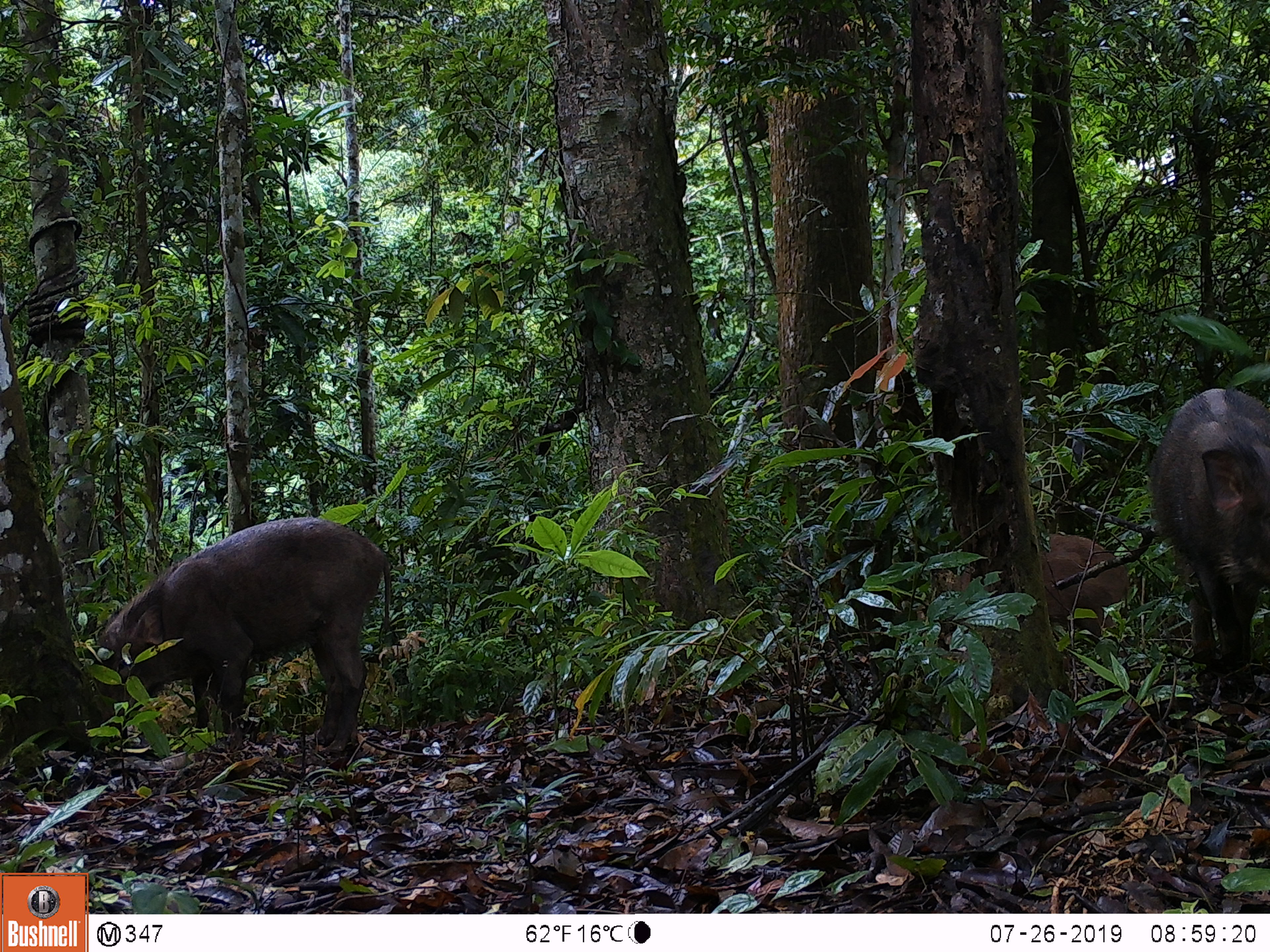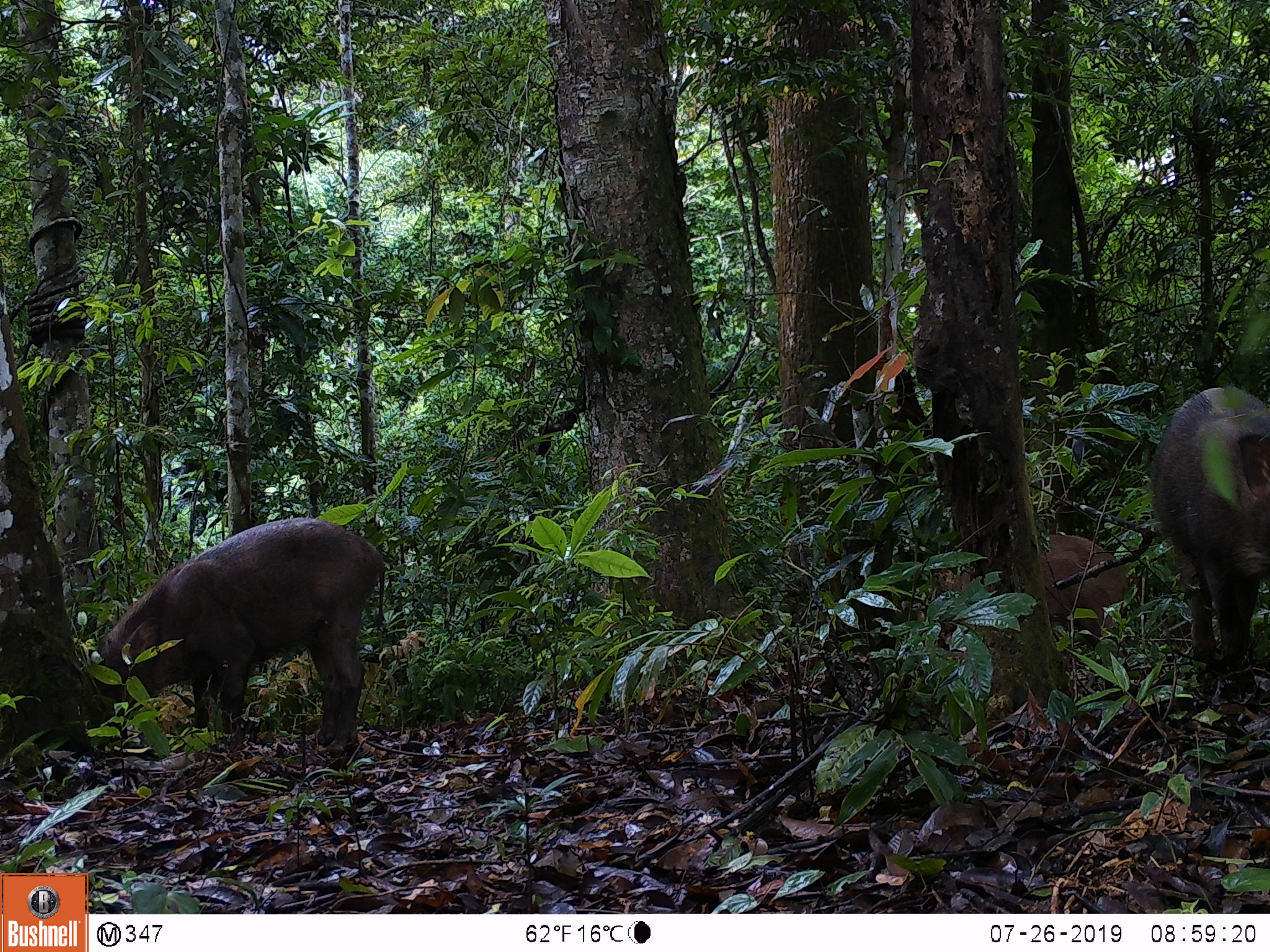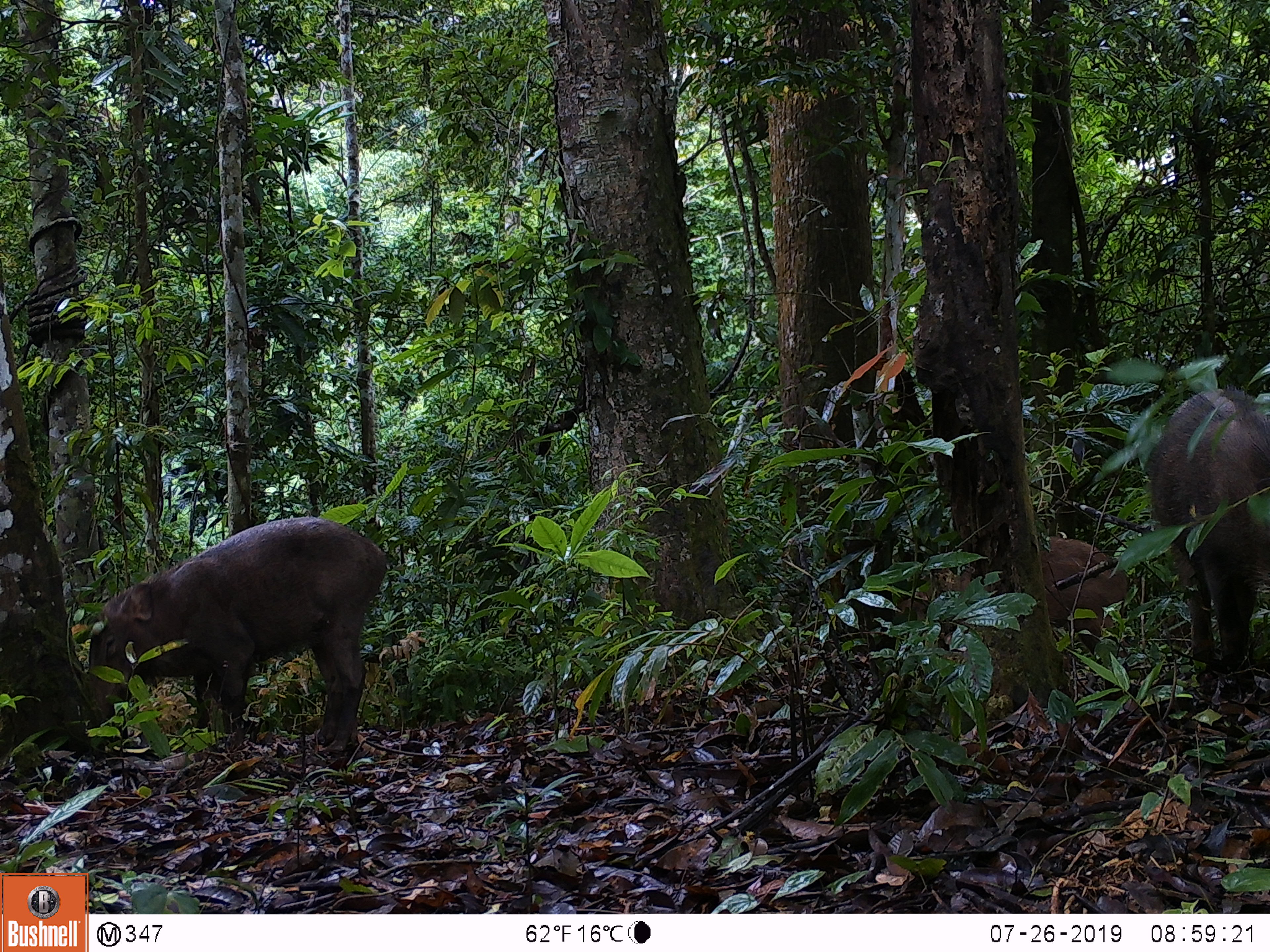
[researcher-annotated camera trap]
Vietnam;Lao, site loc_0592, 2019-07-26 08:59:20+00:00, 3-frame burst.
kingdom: Animalia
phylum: Chordata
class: Mammalia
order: Artiodactyla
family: Suidae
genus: Sus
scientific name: Sus scrofa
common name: eurasian wild pig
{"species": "eurasian wild pig (Sus scrofa)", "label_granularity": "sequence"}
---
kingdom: Animalia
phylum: Chordata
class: Aves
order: Galliformes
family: Phasianidae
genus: Polyplectron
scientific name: Polyplectron bicalcaratum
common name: gray peacock-pheasant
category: grey peacock pheasant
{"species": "grey peacock pheasant (gray peacock-pheasant) (Polyplectron bicalcaratum)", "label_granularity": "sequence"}